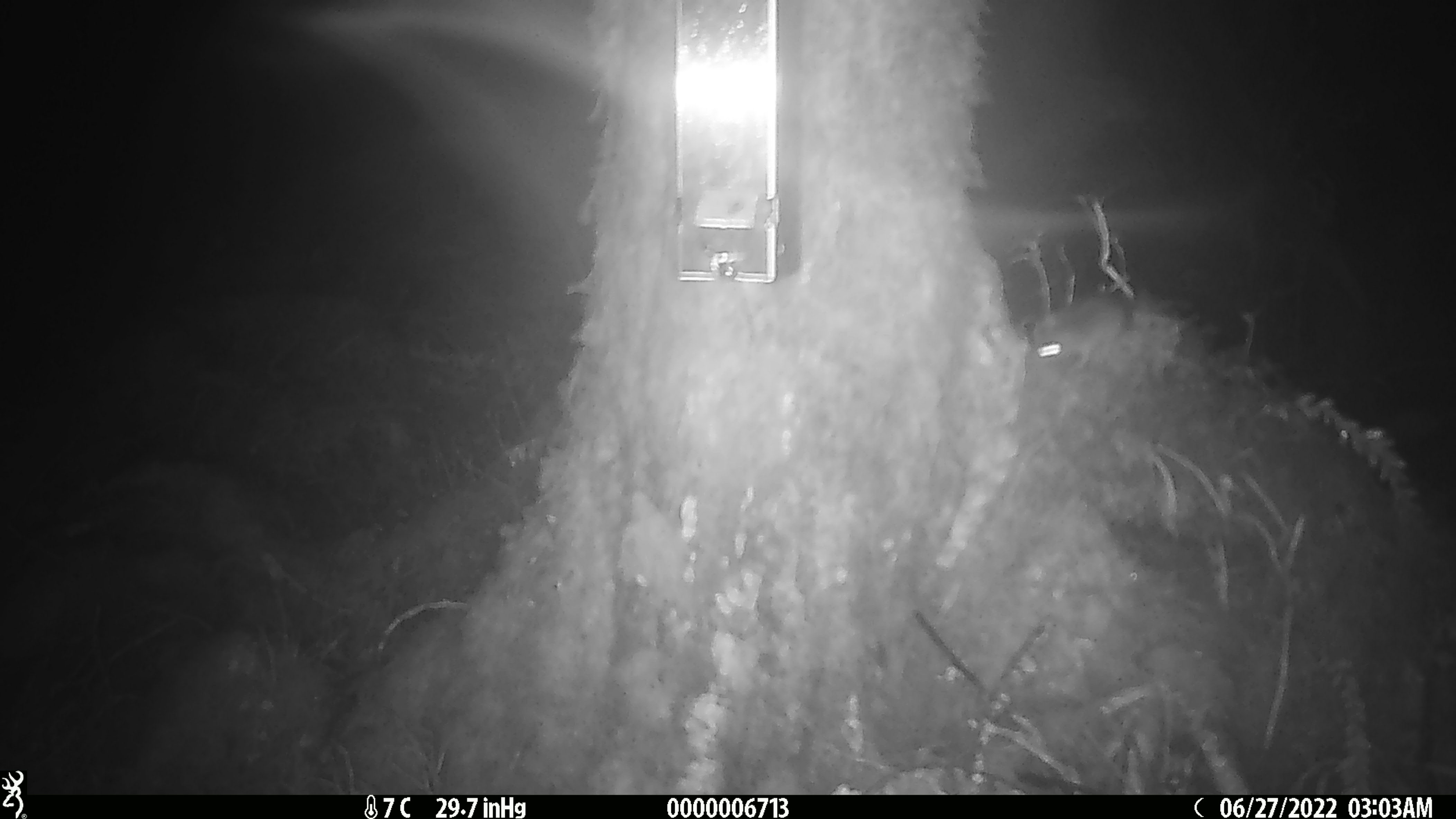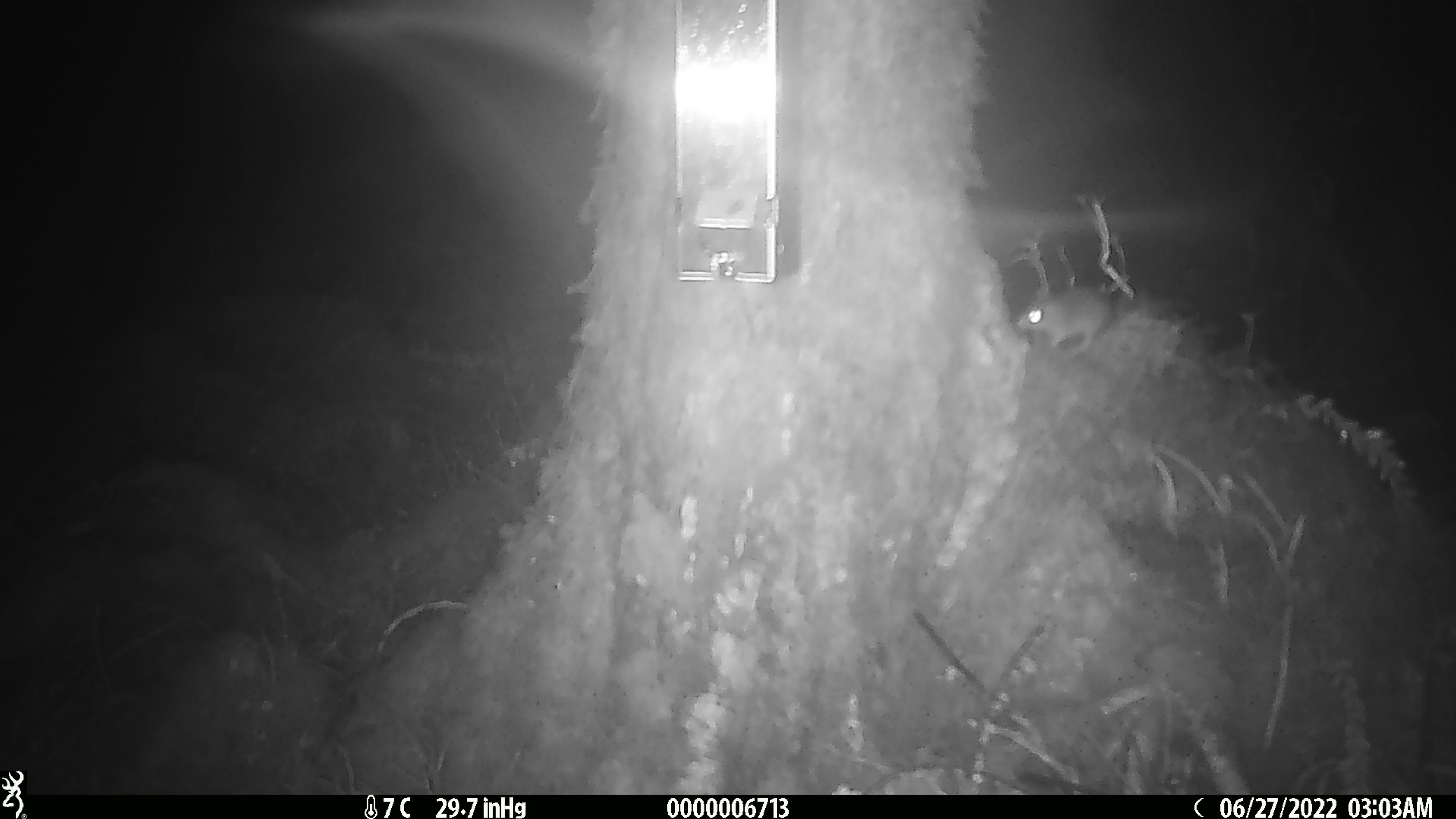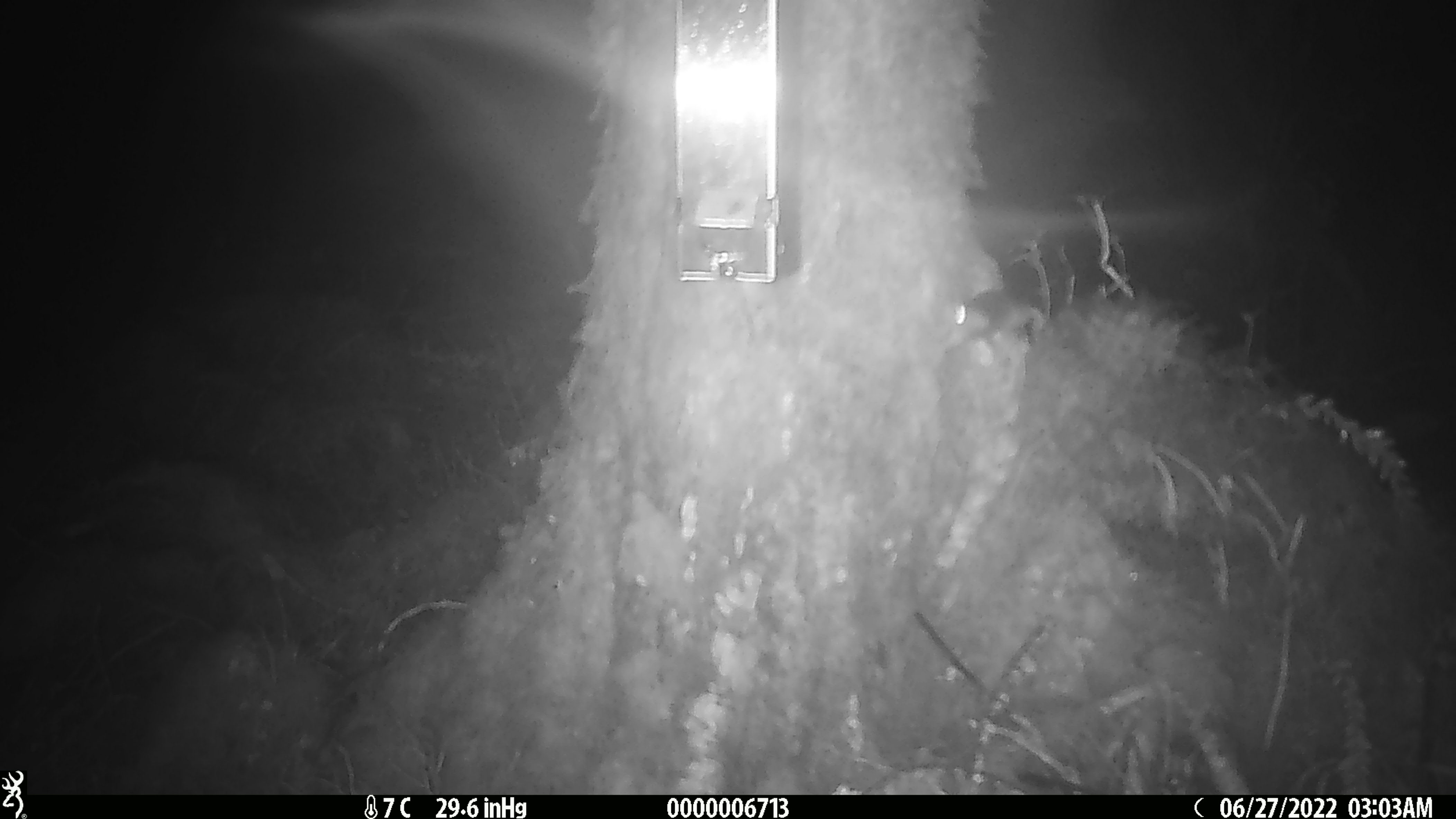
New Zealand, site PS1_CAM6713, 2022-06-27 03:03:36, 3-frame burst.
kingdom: Animalia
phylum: Chordata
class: Mammalia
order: Rodentia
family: Muridae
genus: Mus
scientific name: Mus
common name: mouse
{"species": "mouse (Mus)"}